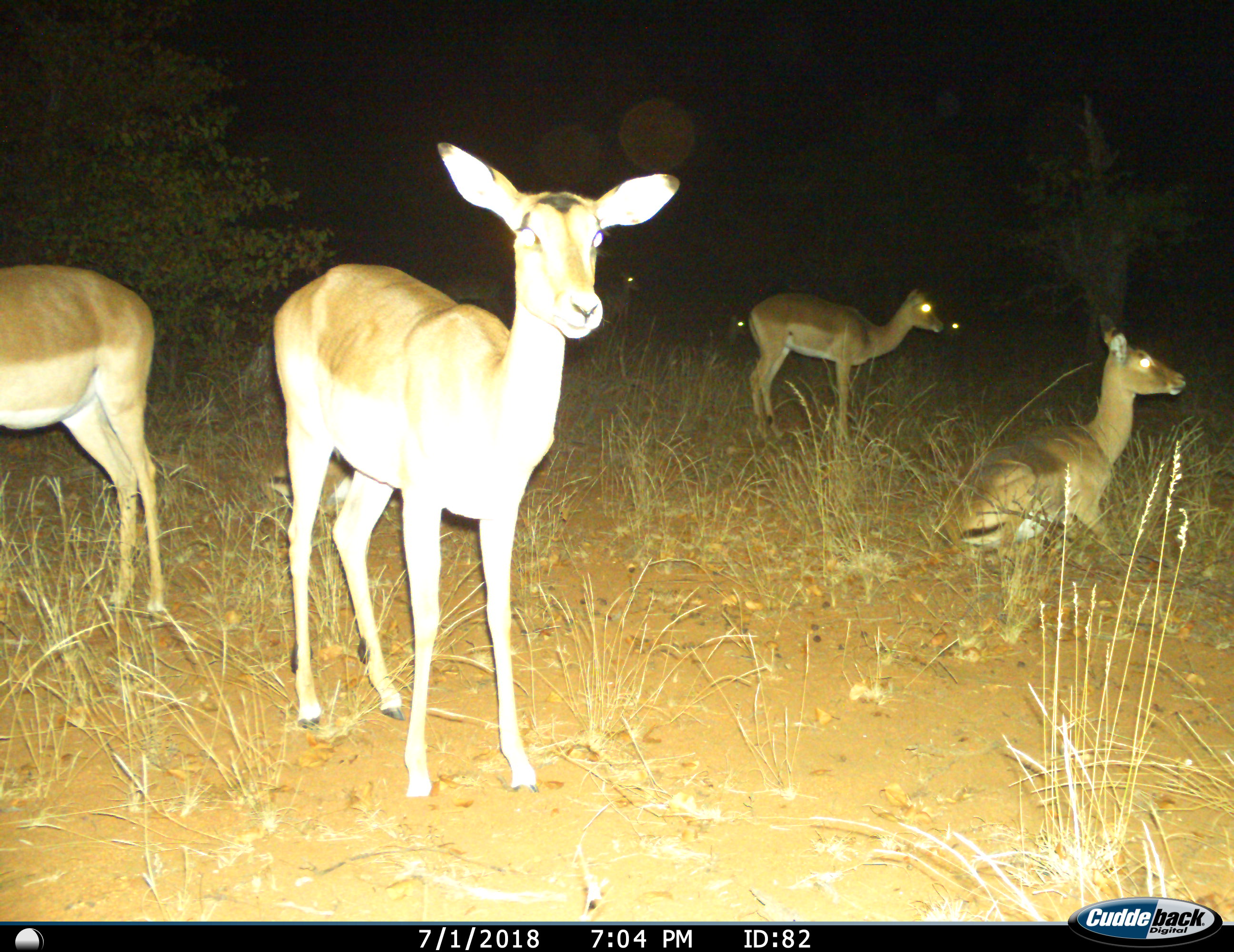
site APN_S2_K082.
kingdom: Animalia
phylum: Chordata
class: Mammalia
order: Artiodactyla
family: Bovidae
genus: Aepyceros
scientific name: Aepyceros melampus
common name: impala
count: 7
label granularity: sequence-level